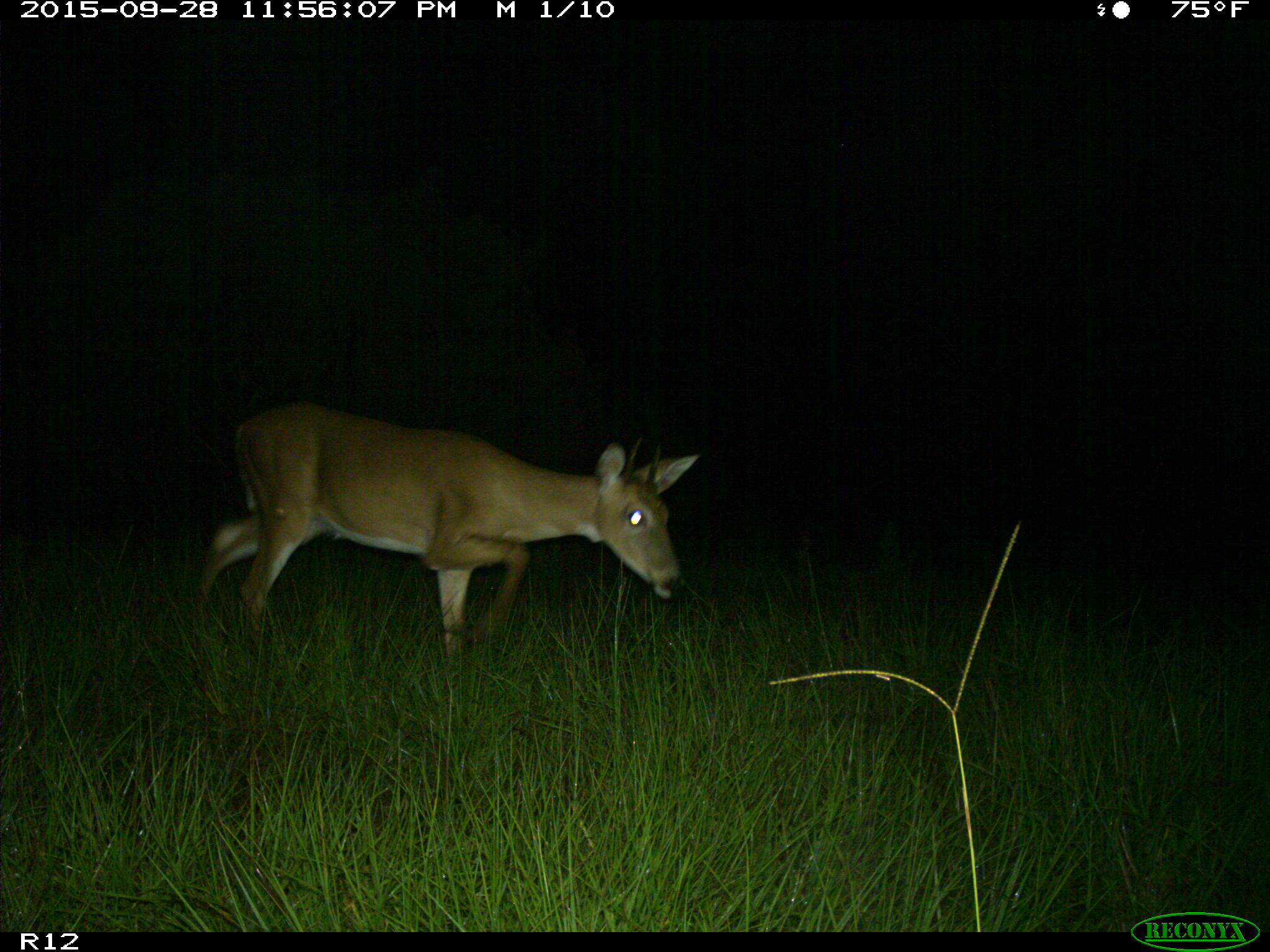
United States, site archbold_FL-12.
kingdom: Animalia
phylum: Chordata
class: Mammalia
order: Artiodactyla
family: Cervidae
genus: Odocoileus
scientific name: Odocoileus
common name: deer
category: unidentified deer